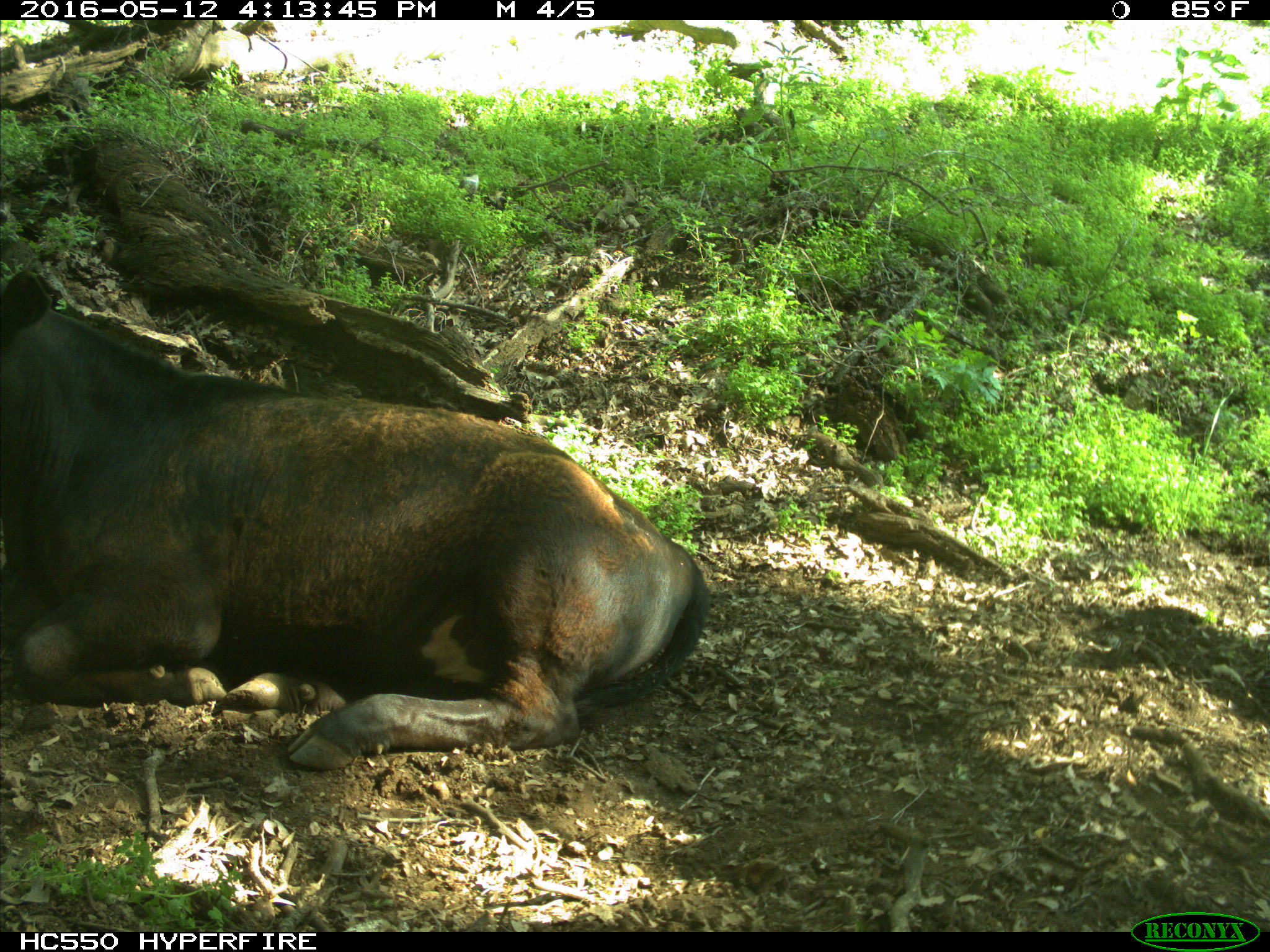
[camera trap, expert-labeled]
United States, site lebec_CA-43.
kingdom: Animalia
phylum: Chordata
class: Mammalia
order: Artiodactyla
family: Bovidae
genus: Bos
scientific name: Bos taurus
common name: domestic cow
Bos taurus (domestic cow).